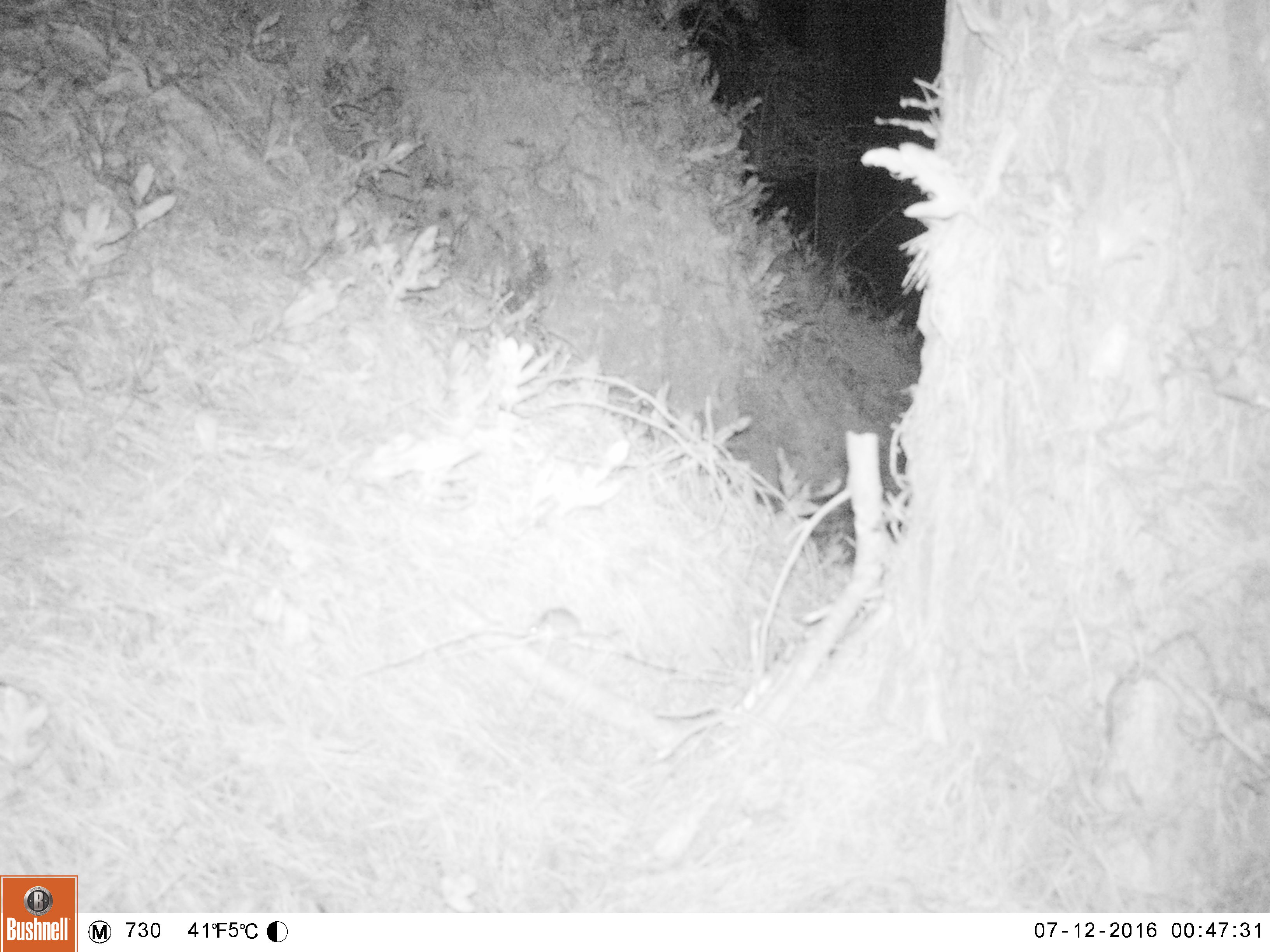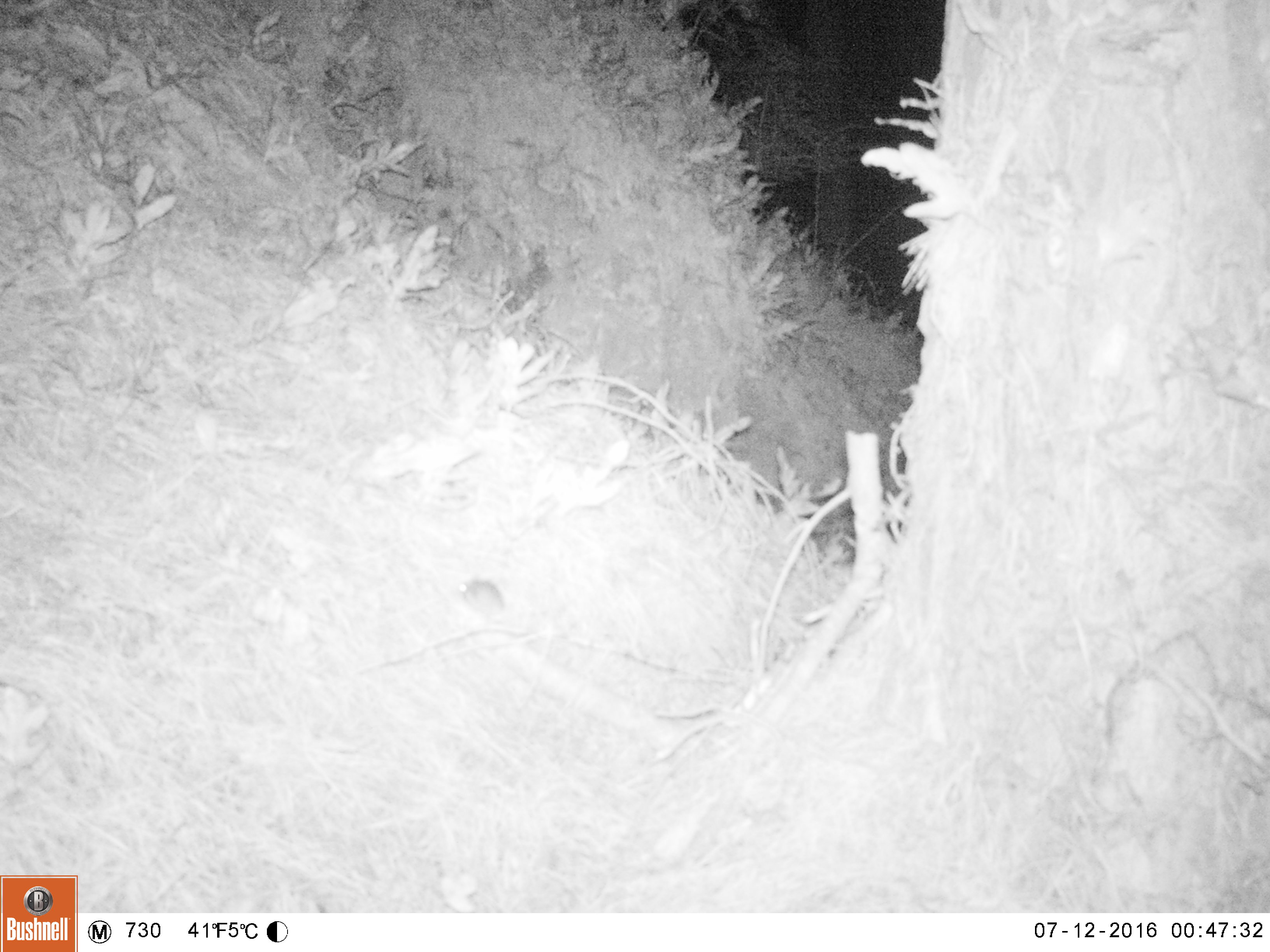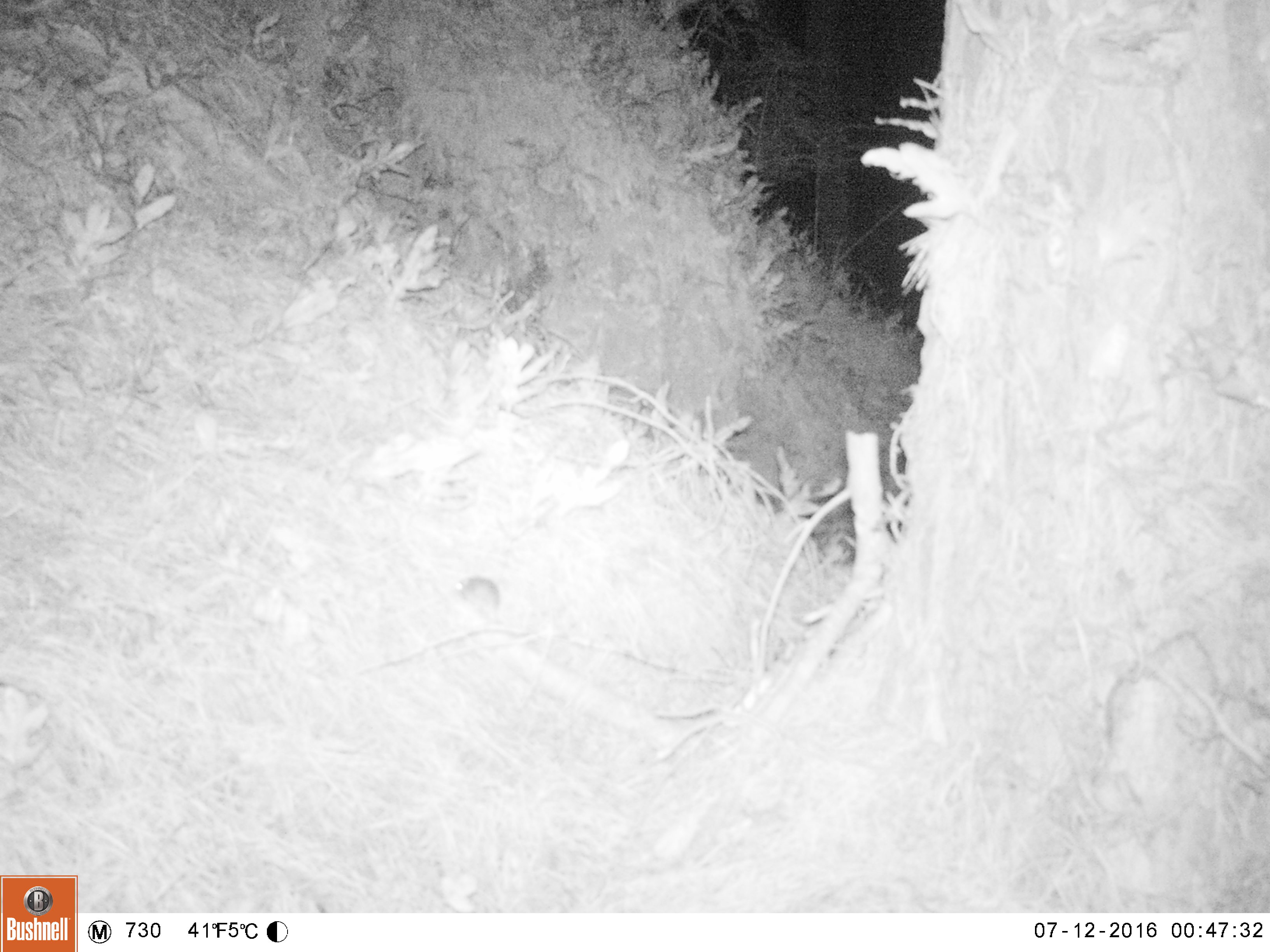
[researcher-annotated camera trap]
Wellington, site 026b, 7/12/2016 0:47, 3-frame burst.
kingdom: Animalia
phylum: Chordata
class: Mammalia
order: Rodentia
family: Muridae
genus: Mus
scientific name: Mus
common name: mouse